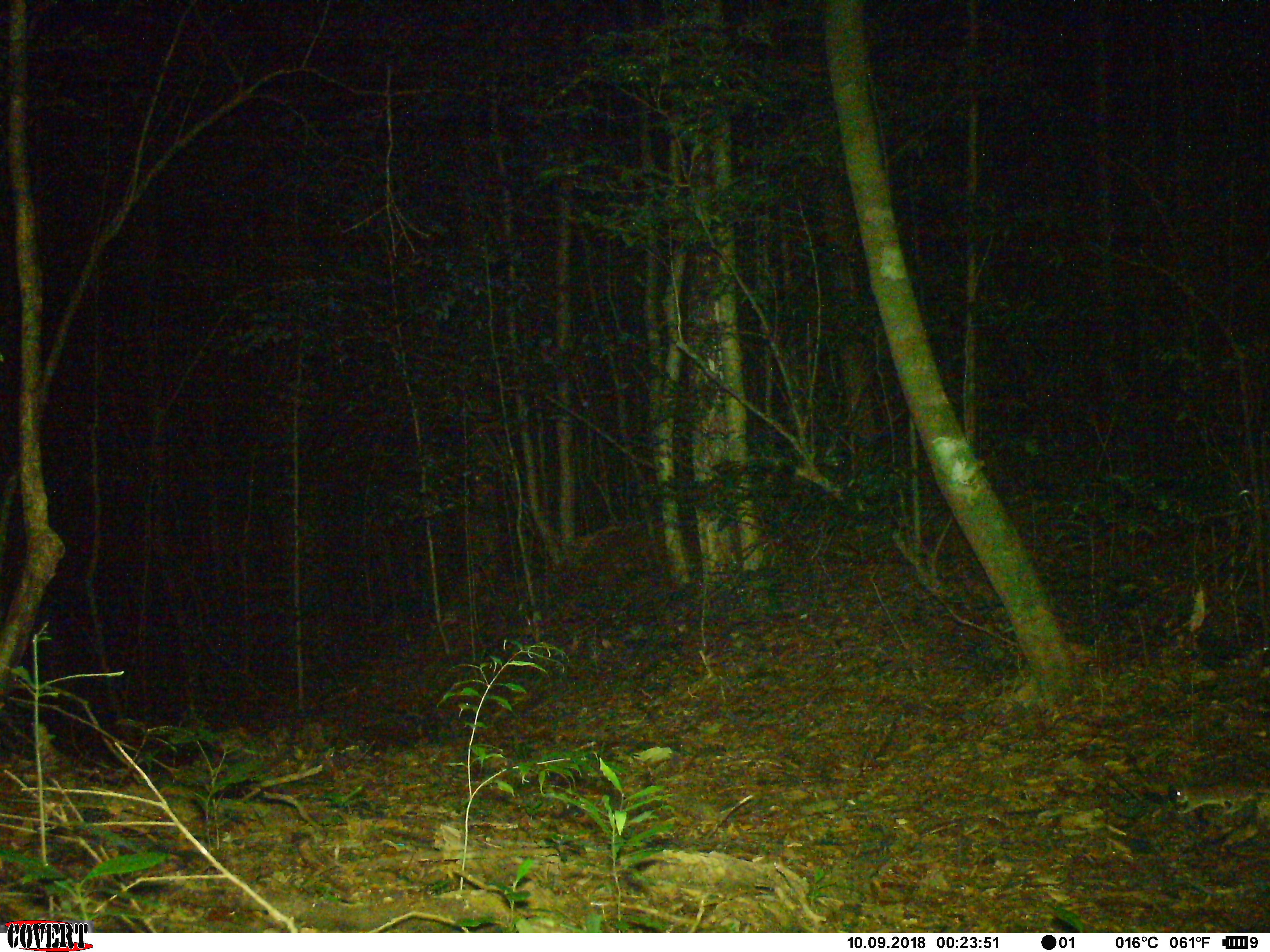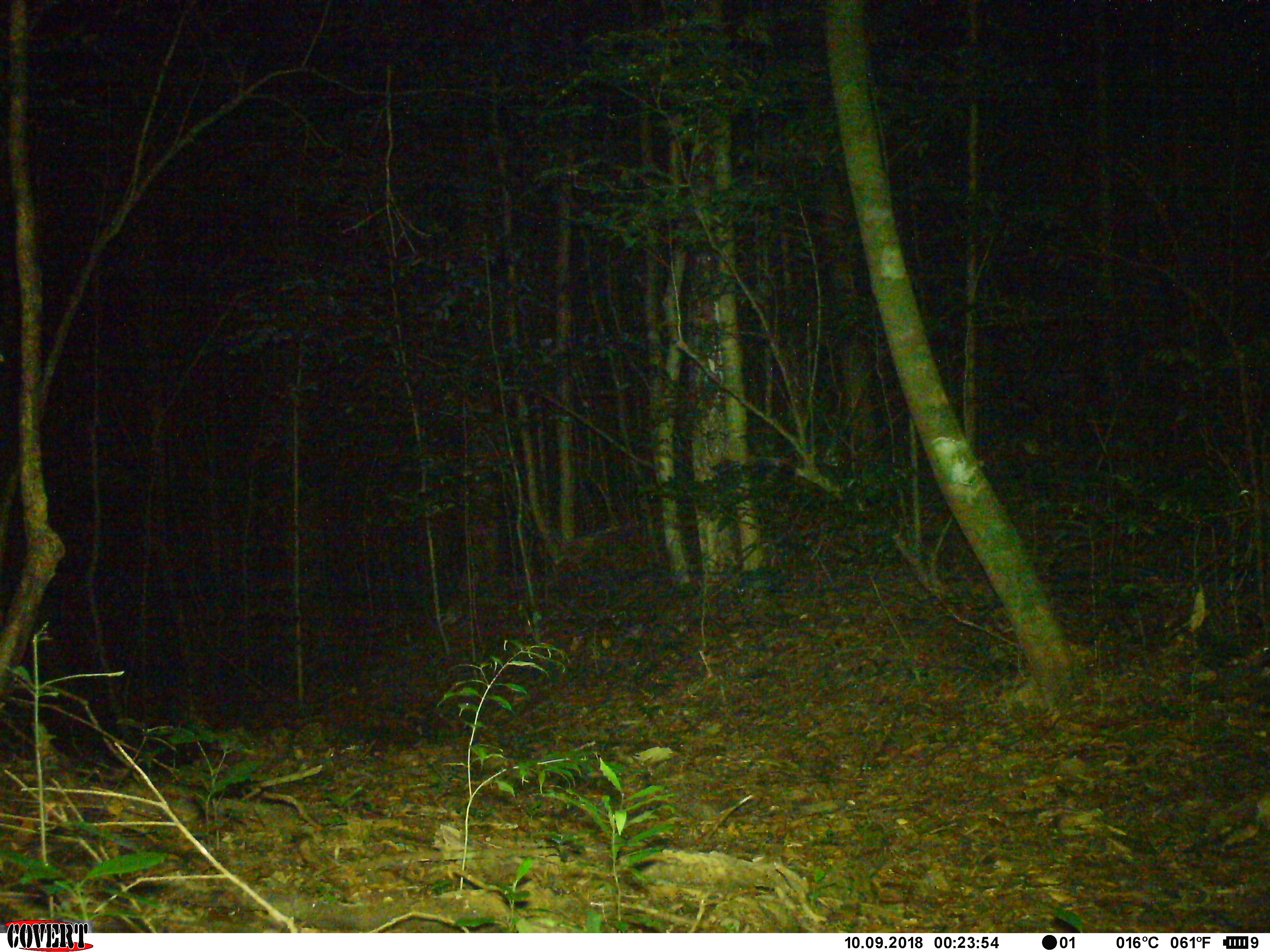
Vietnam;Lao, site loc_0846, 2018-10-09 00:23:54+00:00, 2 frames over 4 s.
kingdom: Animalia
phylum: Chordata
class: Mammalia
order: Rodentia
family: Muridae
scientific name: Muridae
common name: old-world mice and rats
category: unidentified murid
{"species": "unidentified murid (old-world mice and rats) (Muridae)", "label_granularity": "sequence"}